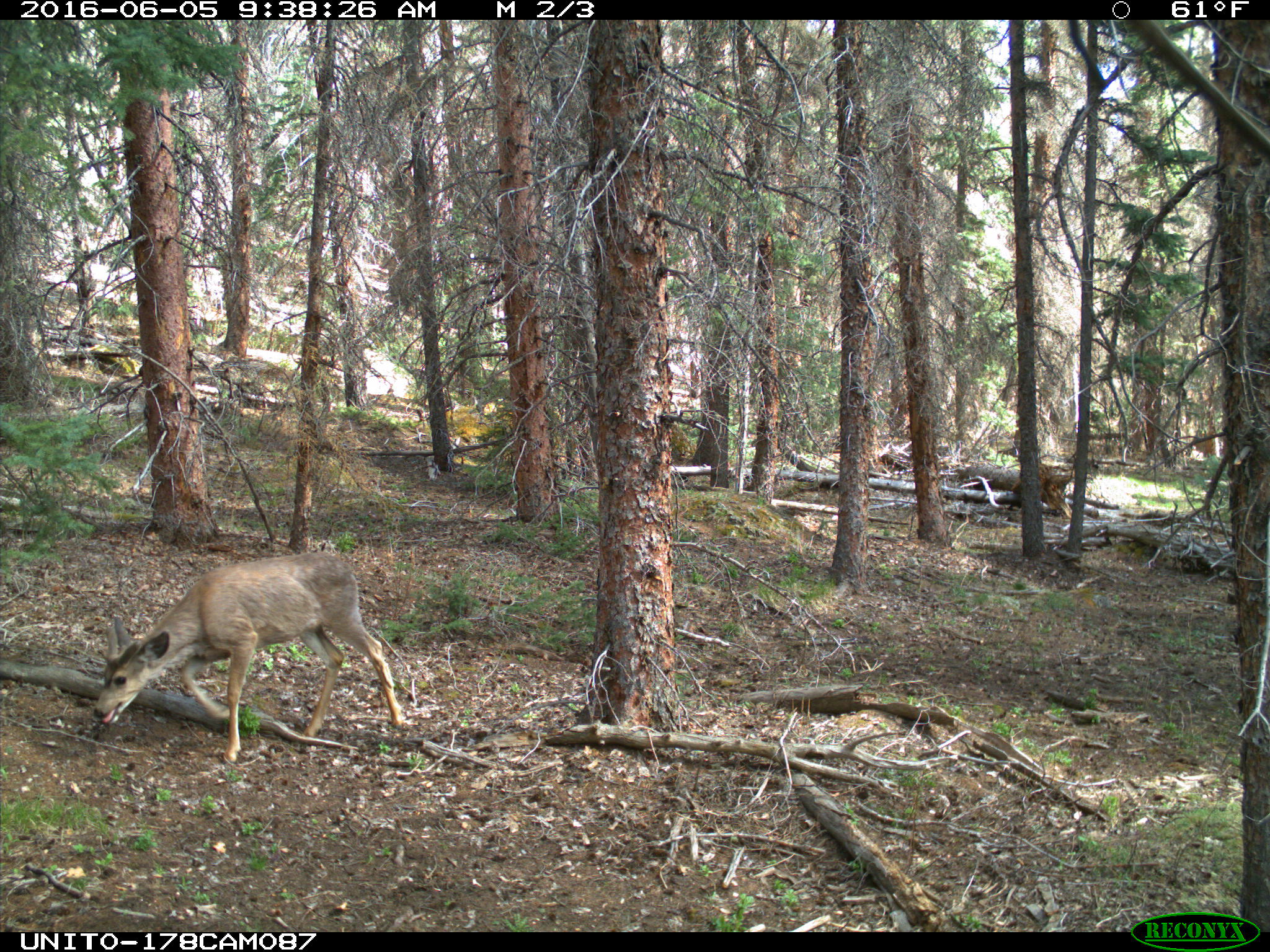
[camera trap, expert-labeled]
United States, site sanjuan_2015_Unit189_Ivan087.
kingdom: Animalia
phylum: Chordata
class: Mammalia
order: Artiodactyla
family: Cervidae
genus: Odocoileus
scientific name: Odocoileus hemionus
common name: mule deer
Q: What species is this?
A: Odocoileus hemionus (mule deer).